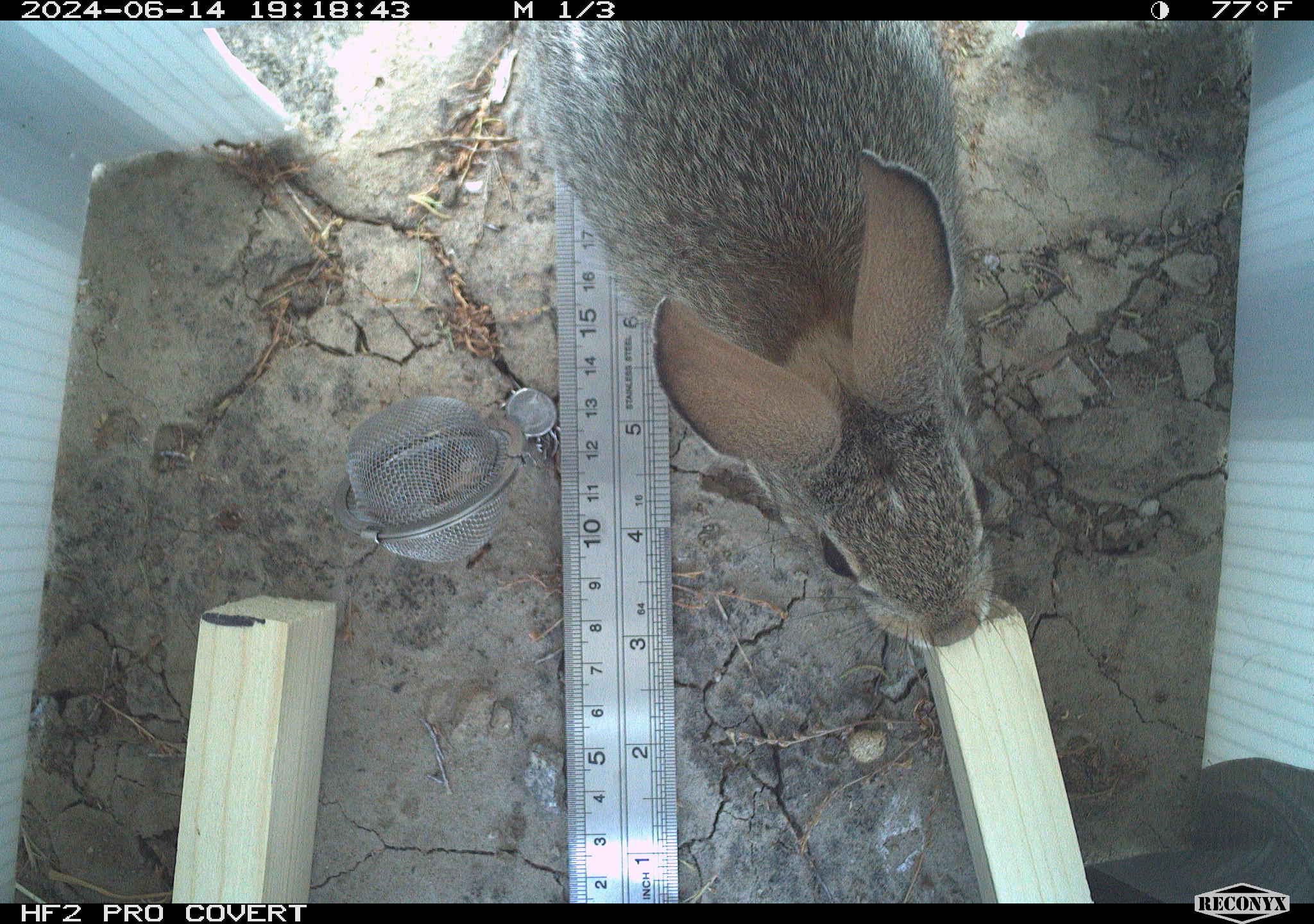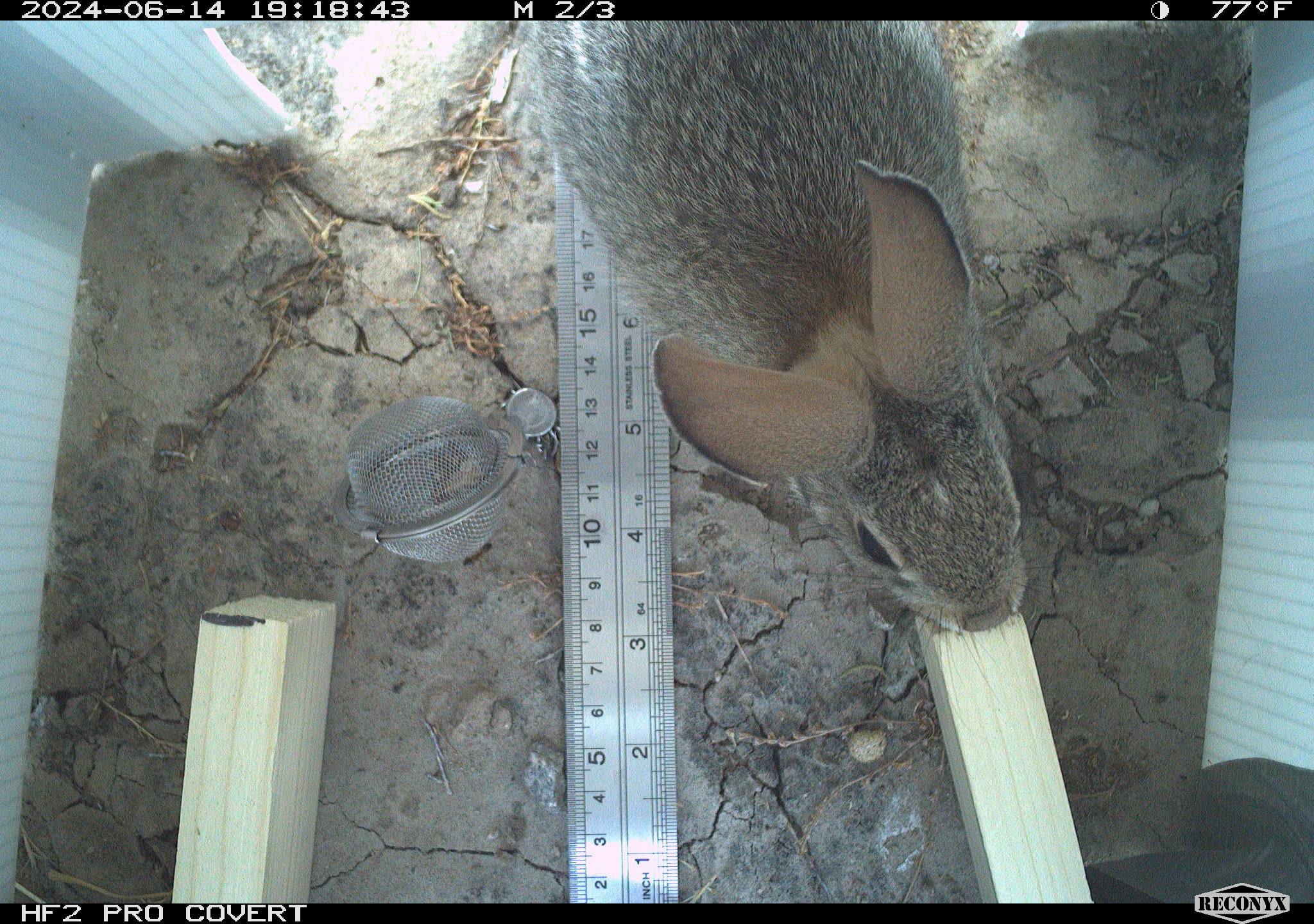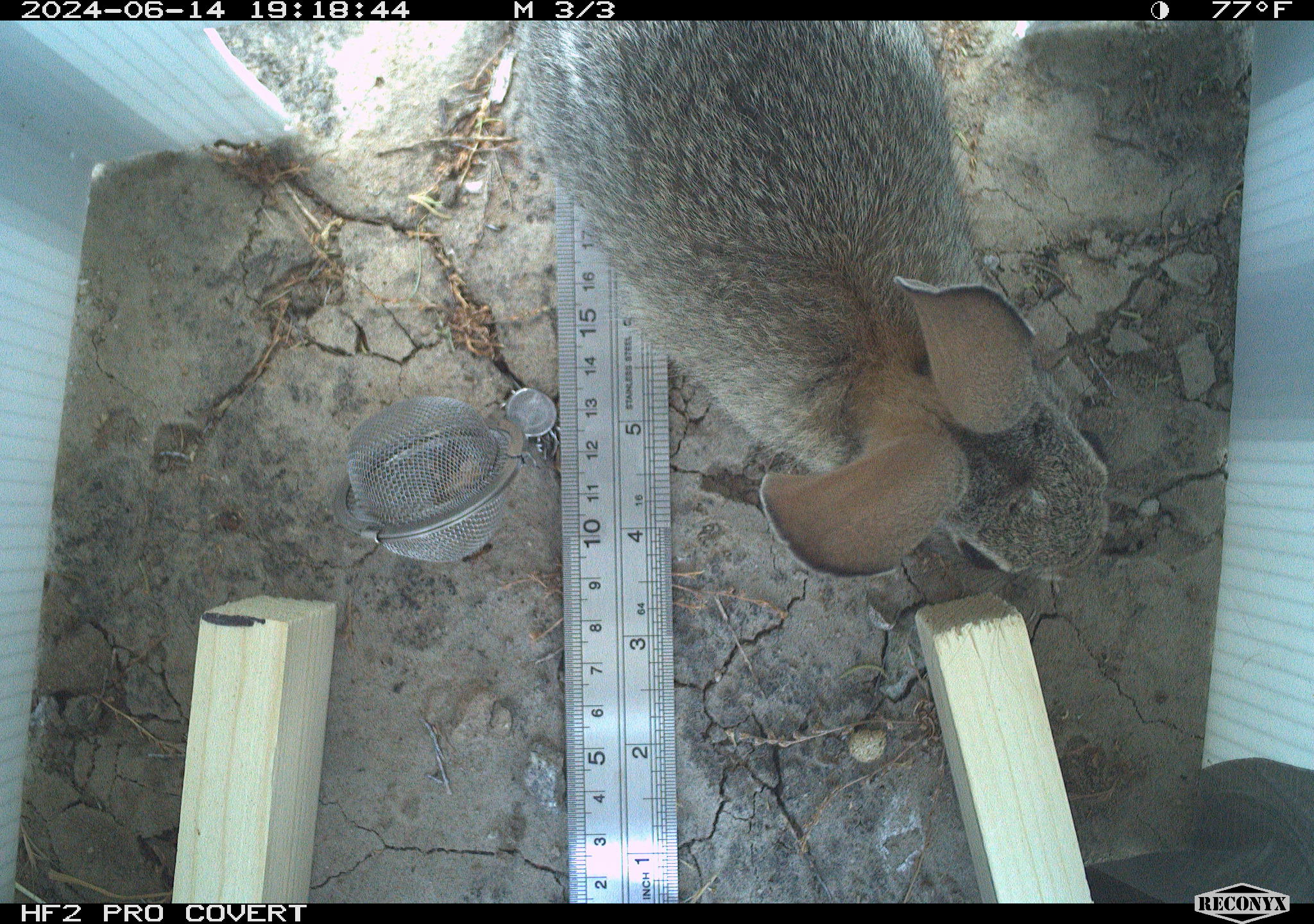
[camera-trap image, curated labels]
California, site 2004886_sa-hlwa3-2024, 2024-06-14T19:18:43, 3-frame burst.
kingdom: Animalia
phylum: Chordata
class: Mammalia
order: Lagomorpha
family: Leporidae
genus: Sylvilagus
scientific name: Sylvilagus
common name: cottontail rabbits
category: sylvilagus species